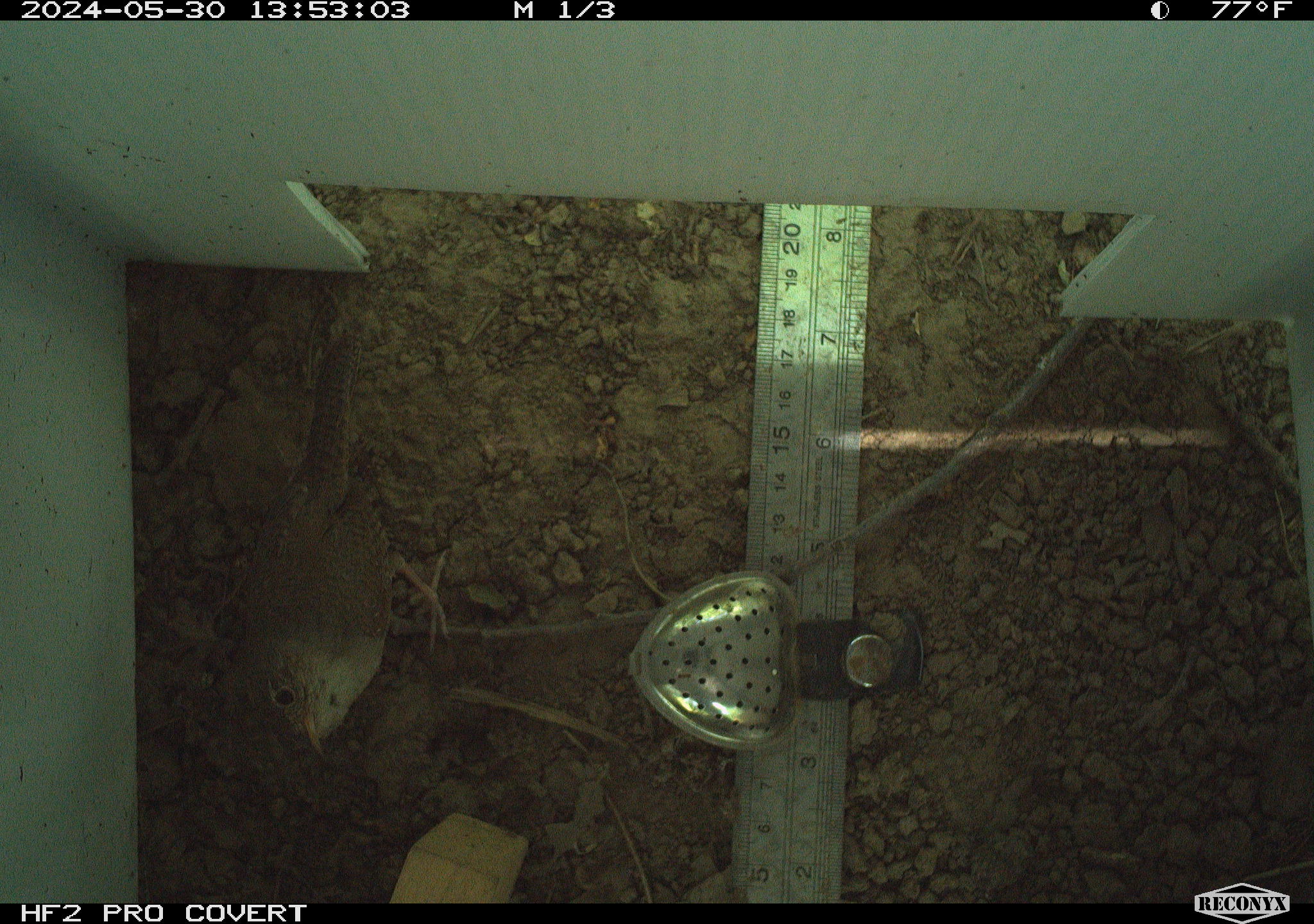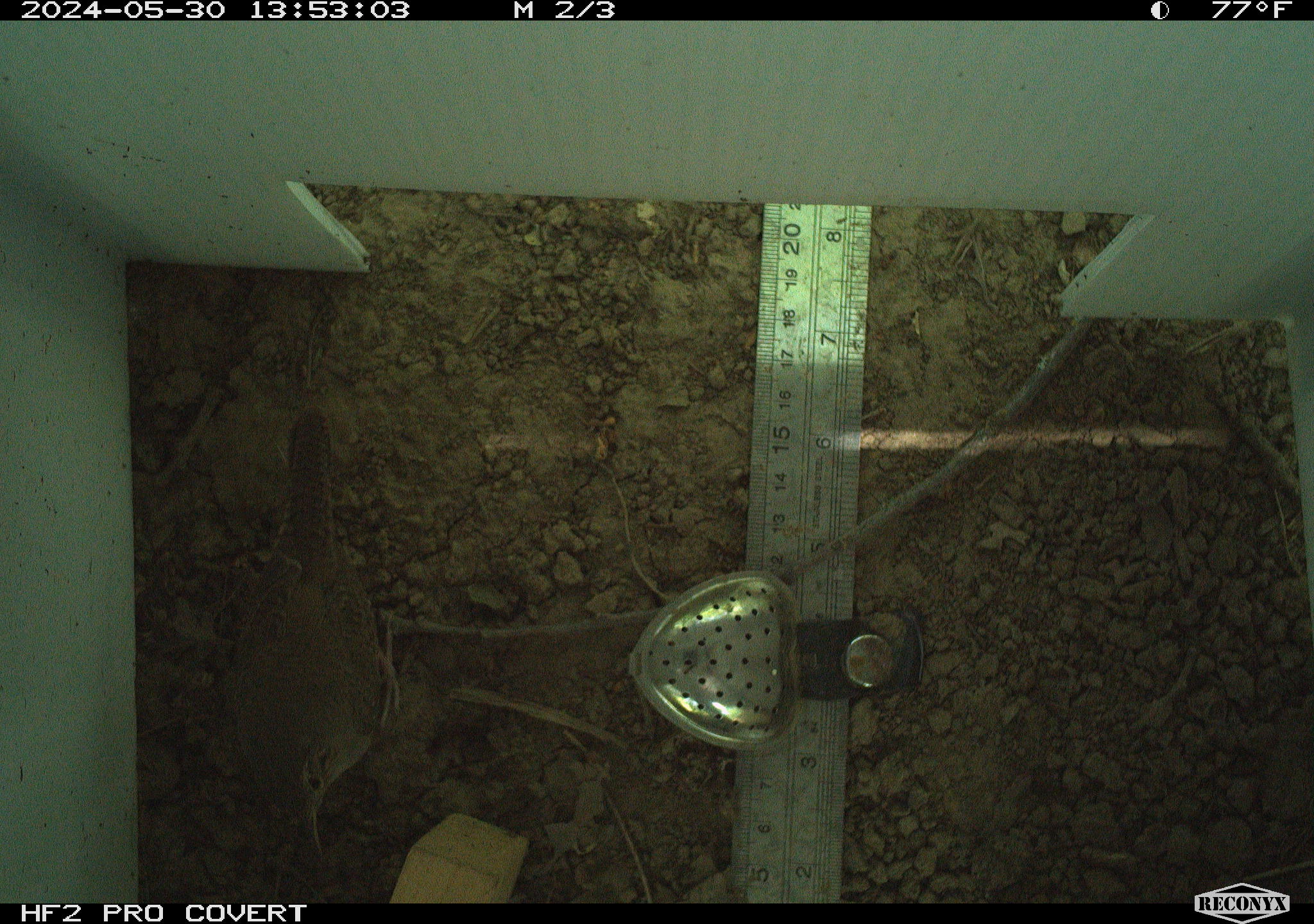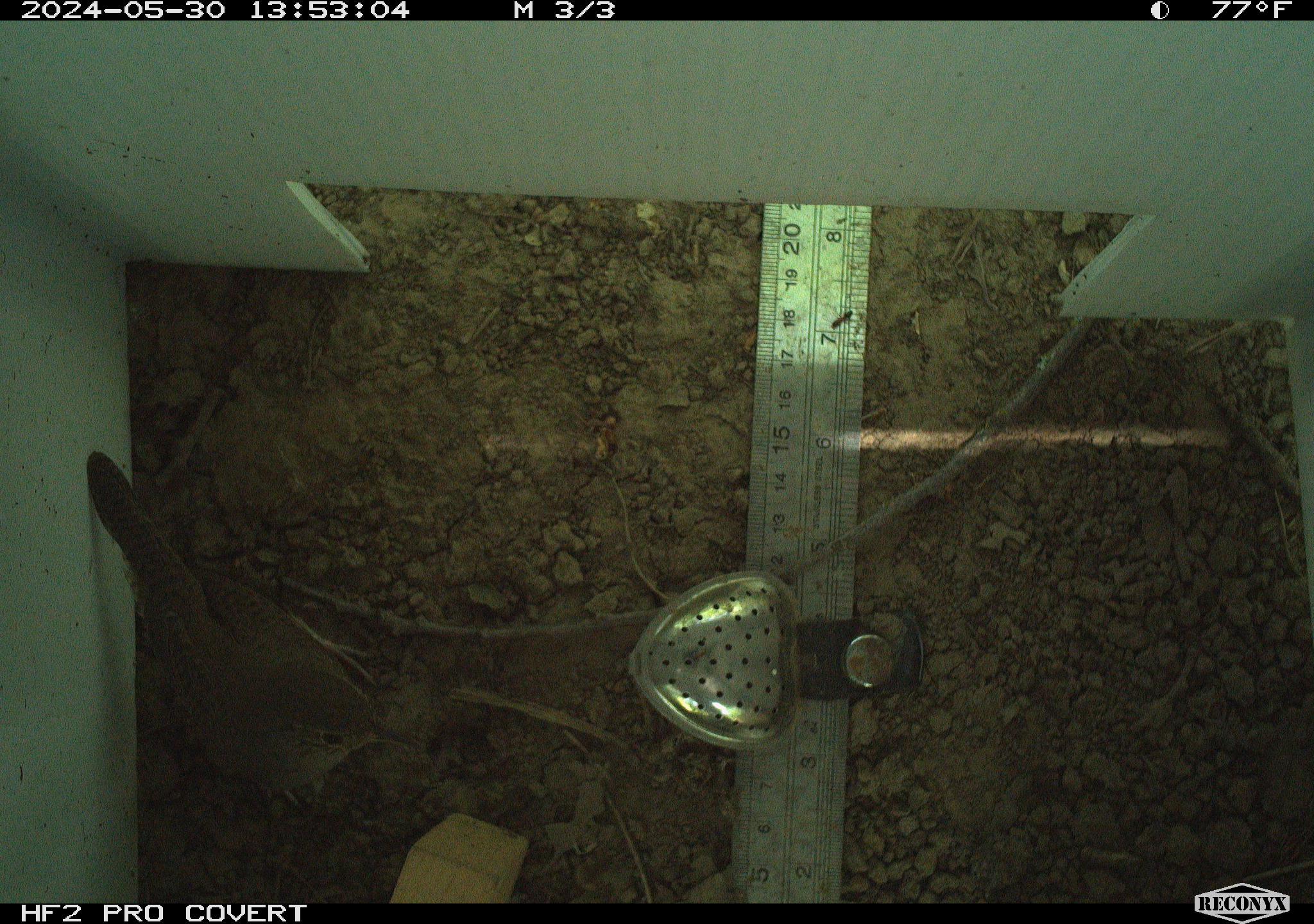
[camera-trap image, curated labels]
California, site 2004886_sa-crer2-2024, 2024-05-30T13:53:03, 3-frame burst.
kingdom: Animalia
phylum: Chordata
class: Aves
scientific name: Aves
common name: bird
Bird (Aves).